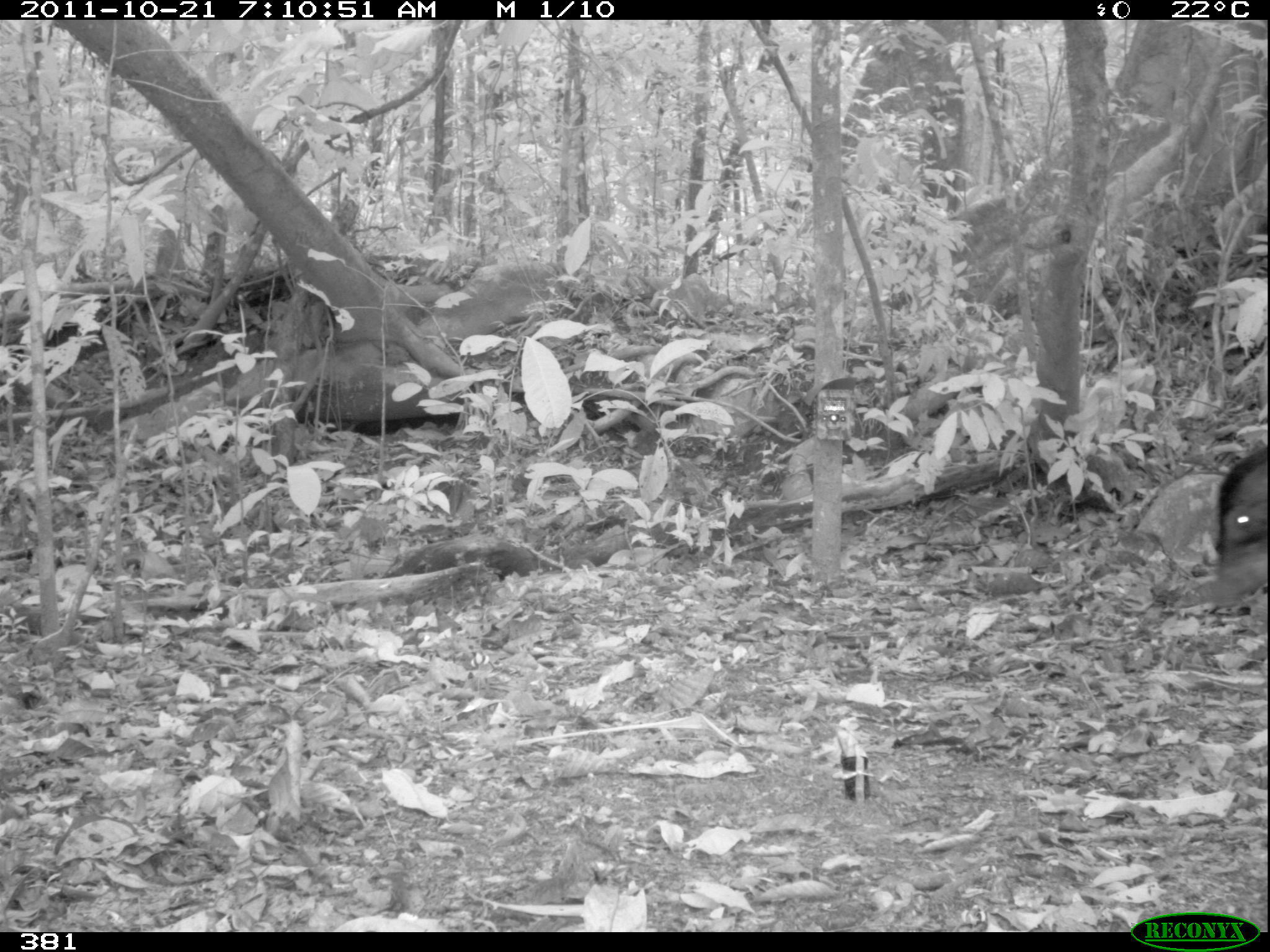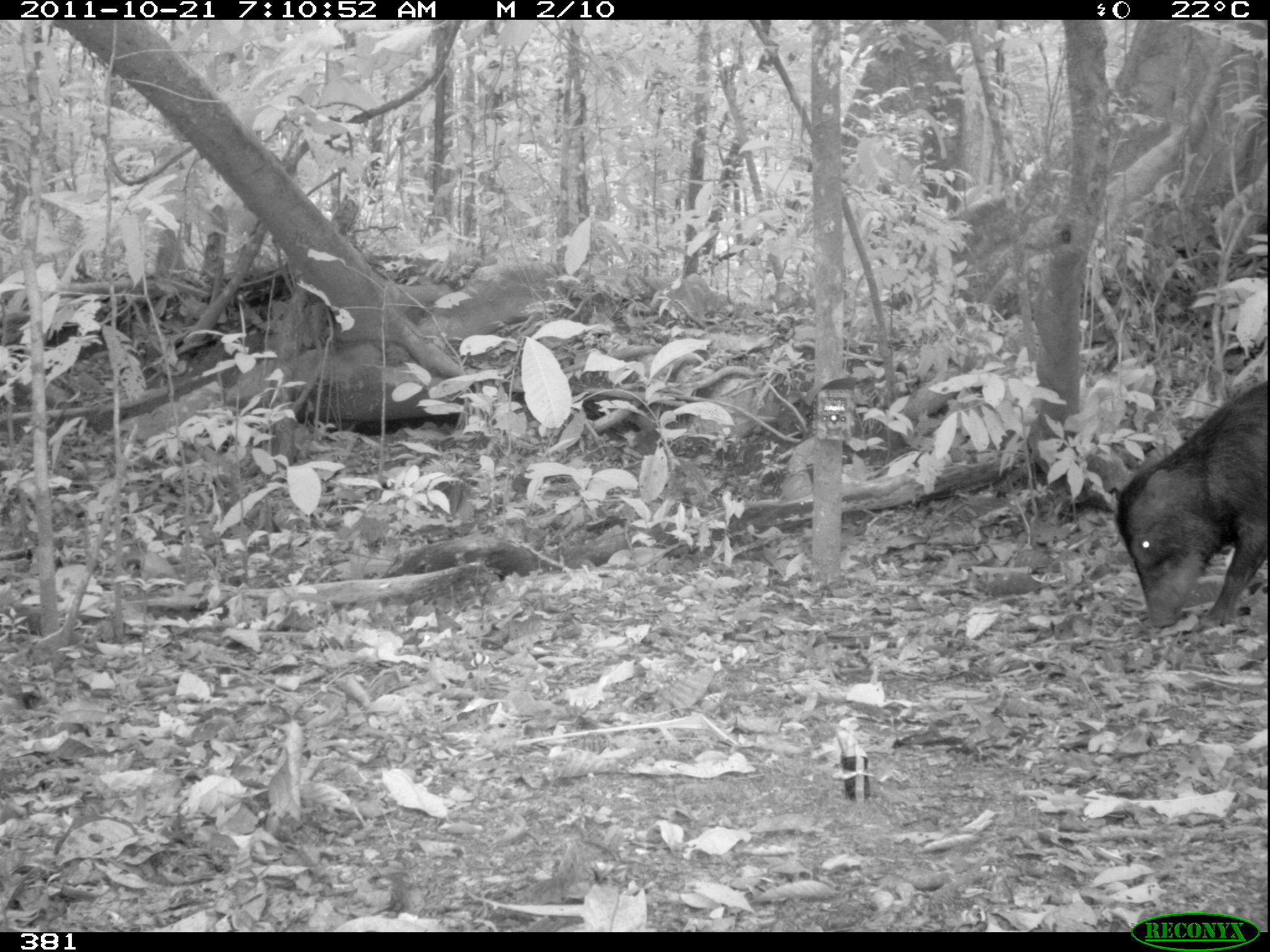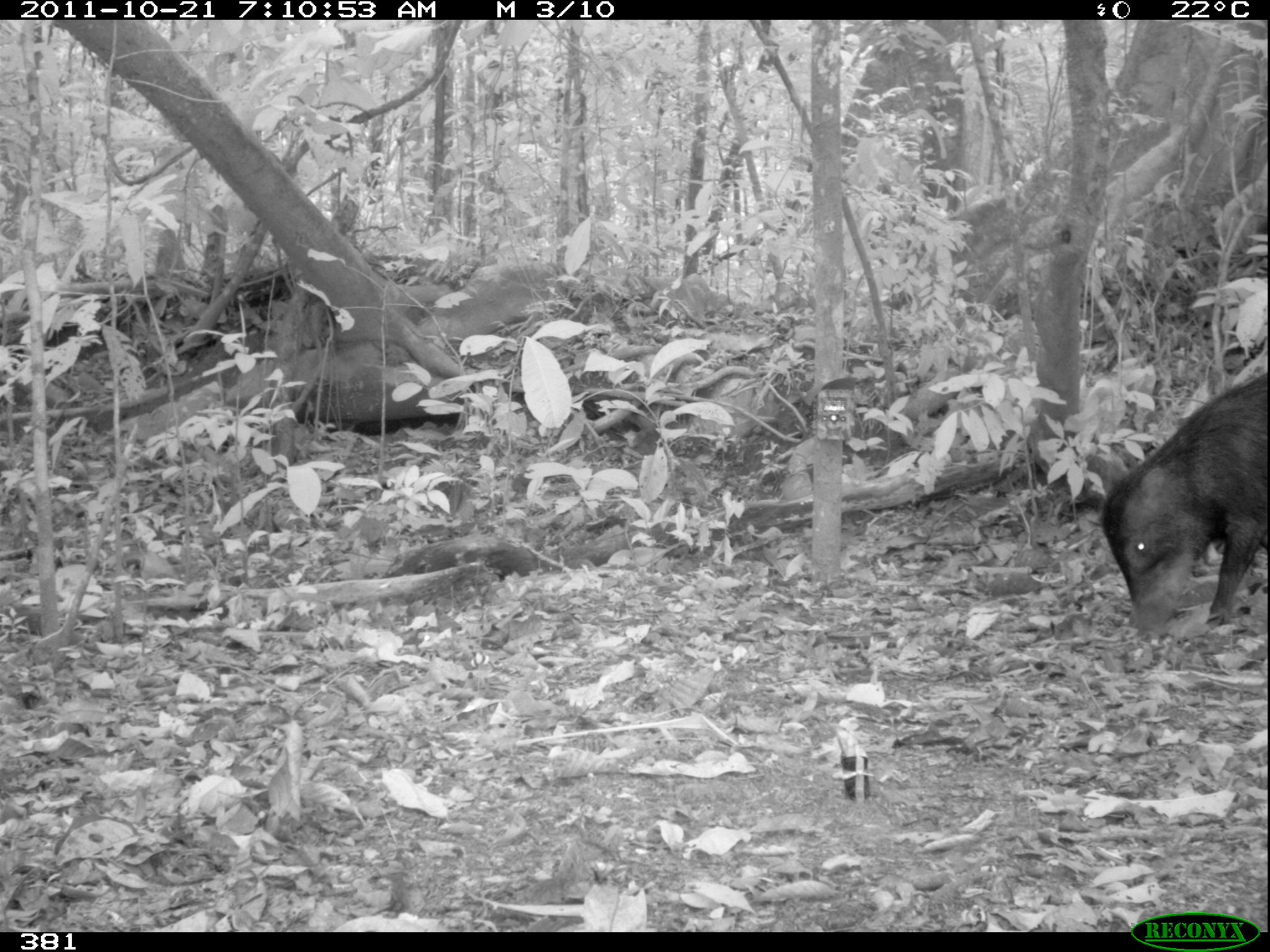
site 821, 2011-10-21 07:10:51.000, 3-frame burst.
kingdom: Animalia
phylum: Chordata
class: Mammalia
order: Artiodactyla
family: Tayassuidae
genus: Tayassu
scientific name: Tayassu pecari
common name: white-lipped peccary